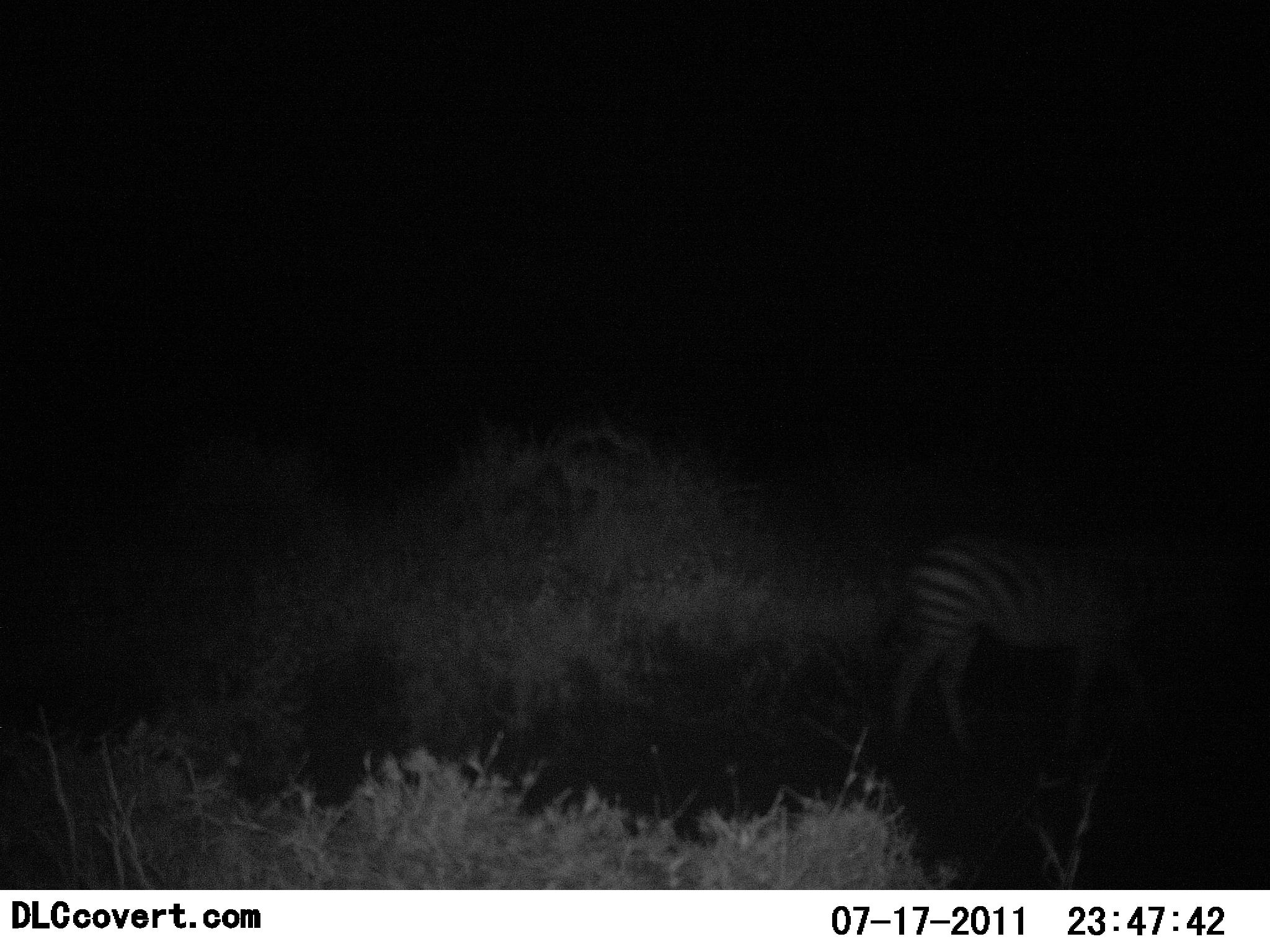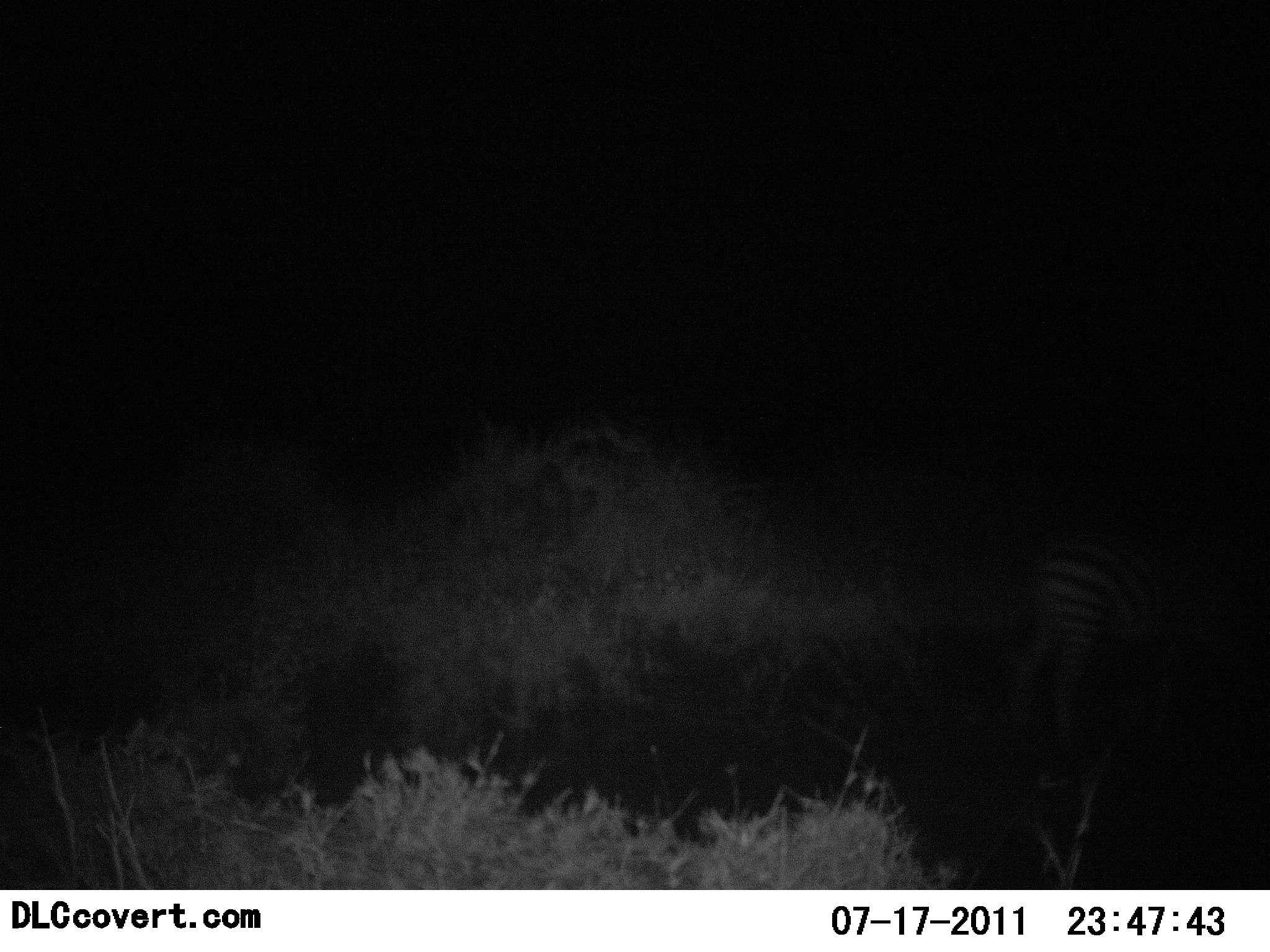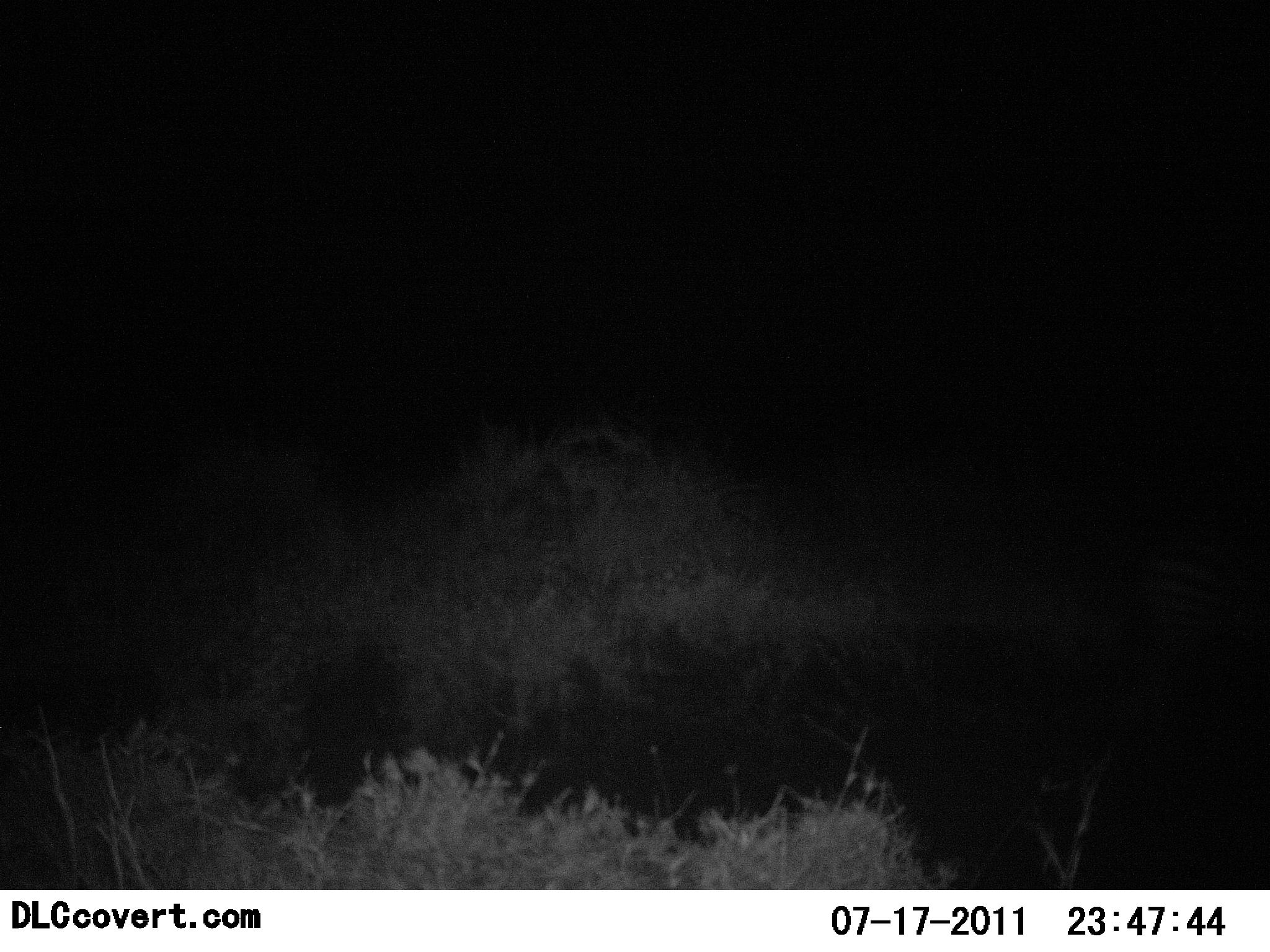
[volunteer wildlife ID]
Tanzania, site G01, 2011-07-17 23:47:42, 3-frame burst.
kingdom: Animalia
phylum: Chordata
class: Mammalia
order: Perissodactyla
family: Equidae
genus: Equus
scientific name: Equus quagga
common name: plains zebra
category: zebra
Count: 1.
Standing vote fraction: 0%.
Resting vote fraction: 0%.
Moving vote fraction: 100%.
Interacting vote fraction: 0%.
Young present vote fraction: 0%.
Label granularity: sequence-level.